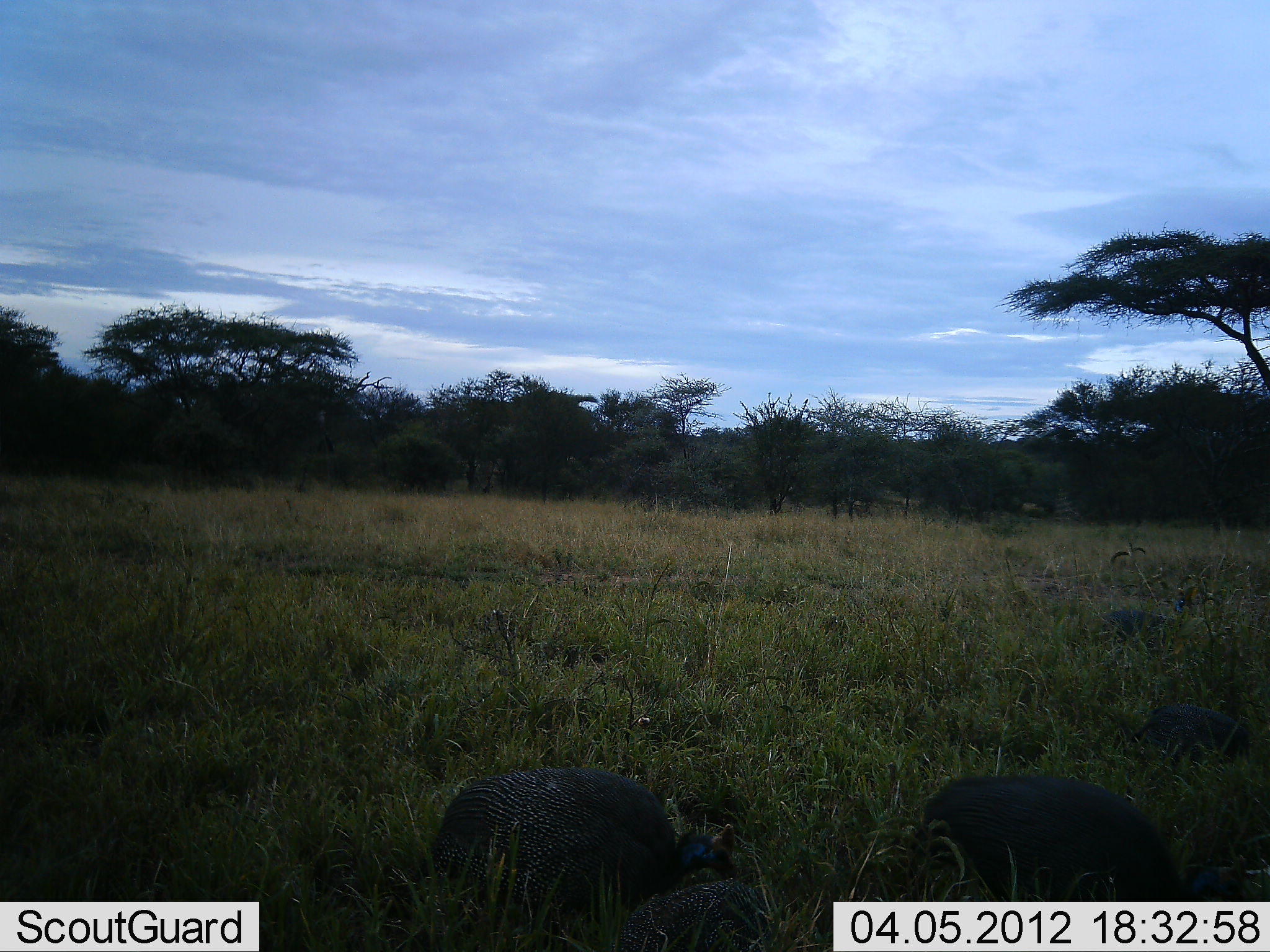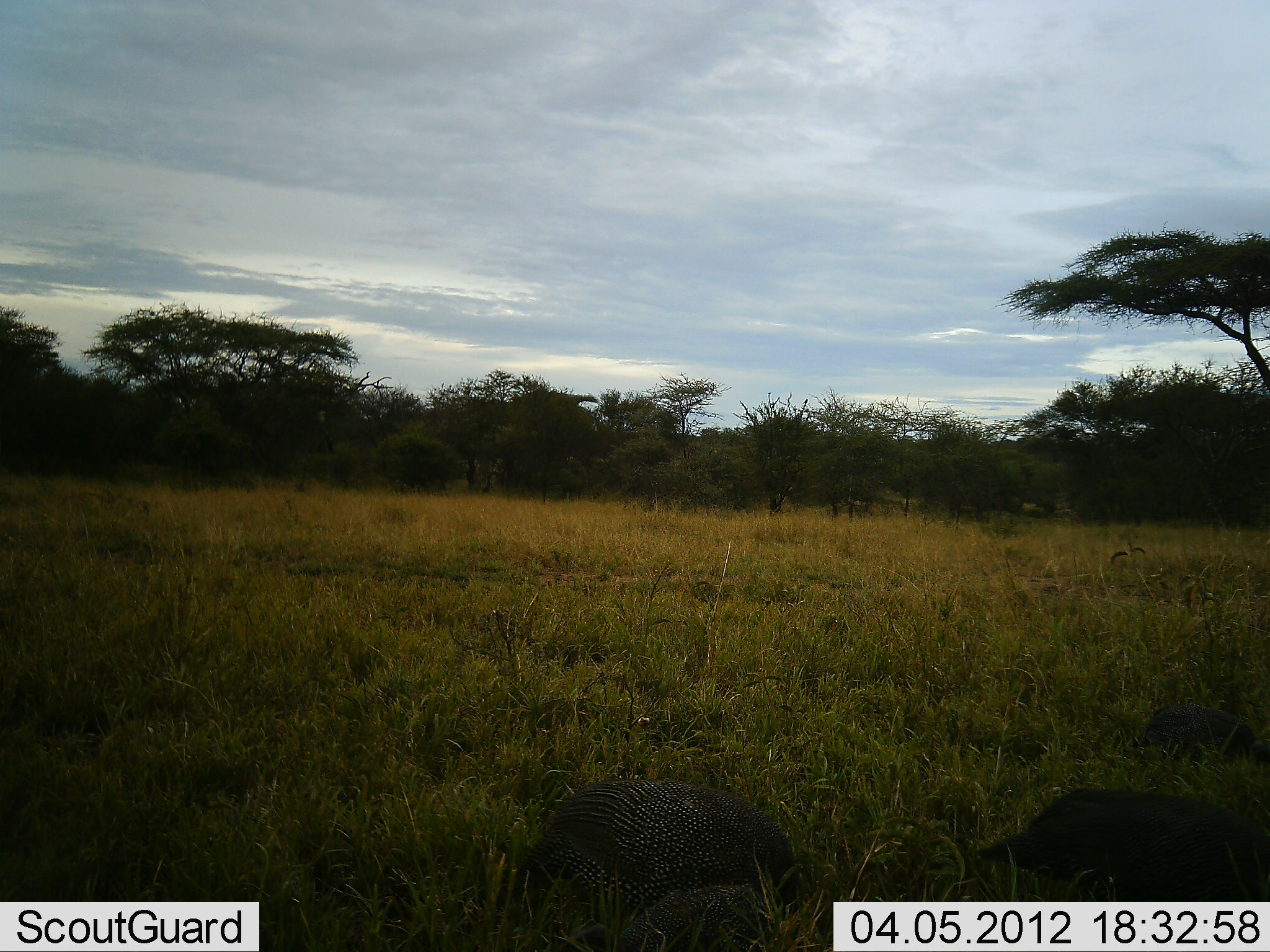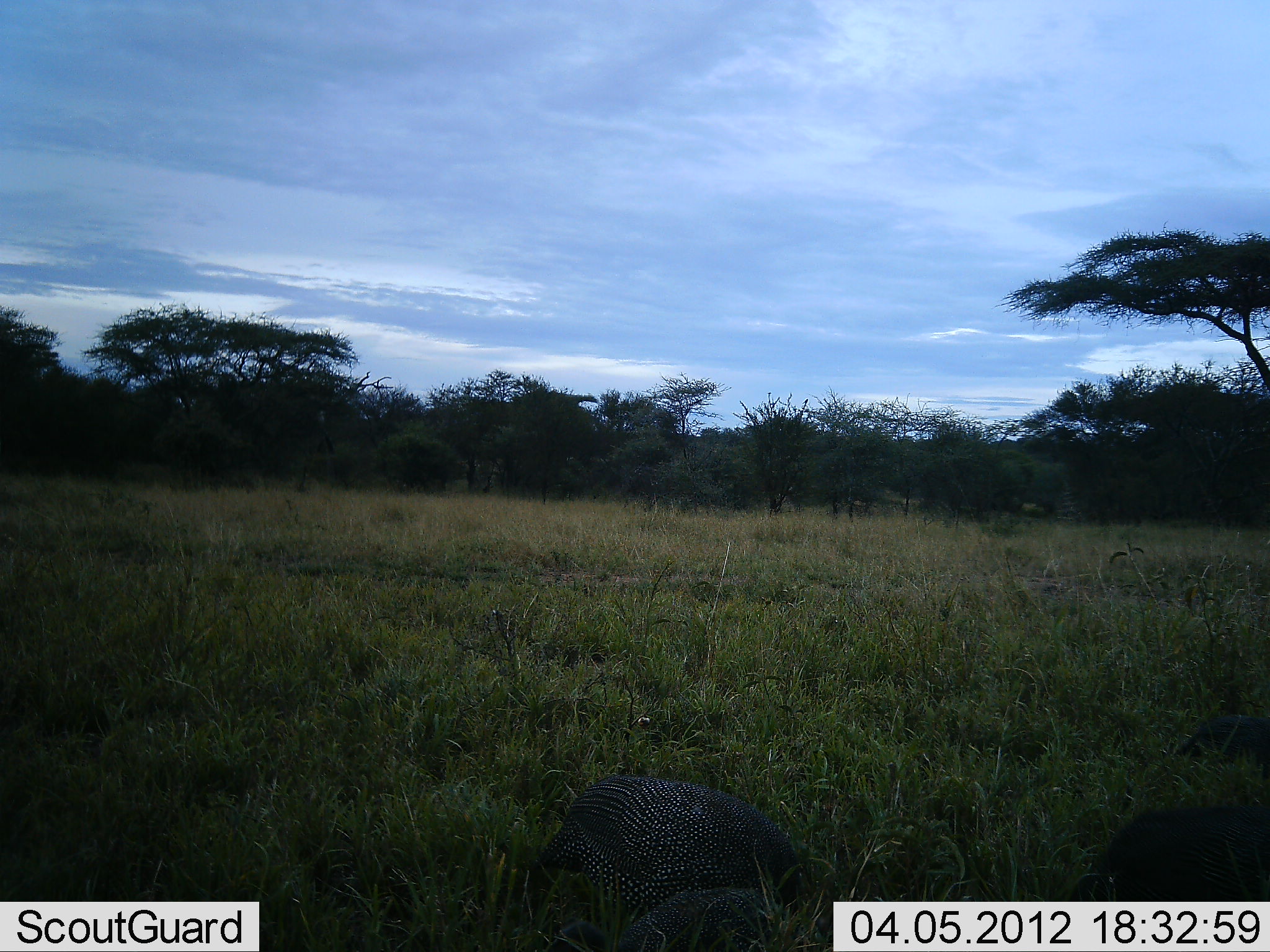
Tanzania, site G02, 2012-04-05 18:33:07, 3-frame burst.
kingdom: Animalia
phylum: Chordata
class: Aves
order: Galliformes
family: Numididae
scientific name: Numididae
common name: guinea fowl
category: guineafowl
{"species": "guineafowl (guinea fowl) (Numididae)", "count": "4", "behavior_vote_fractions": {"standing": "31%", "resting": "0%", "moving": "77%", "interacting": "0%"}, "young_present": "0%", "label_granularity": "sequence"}